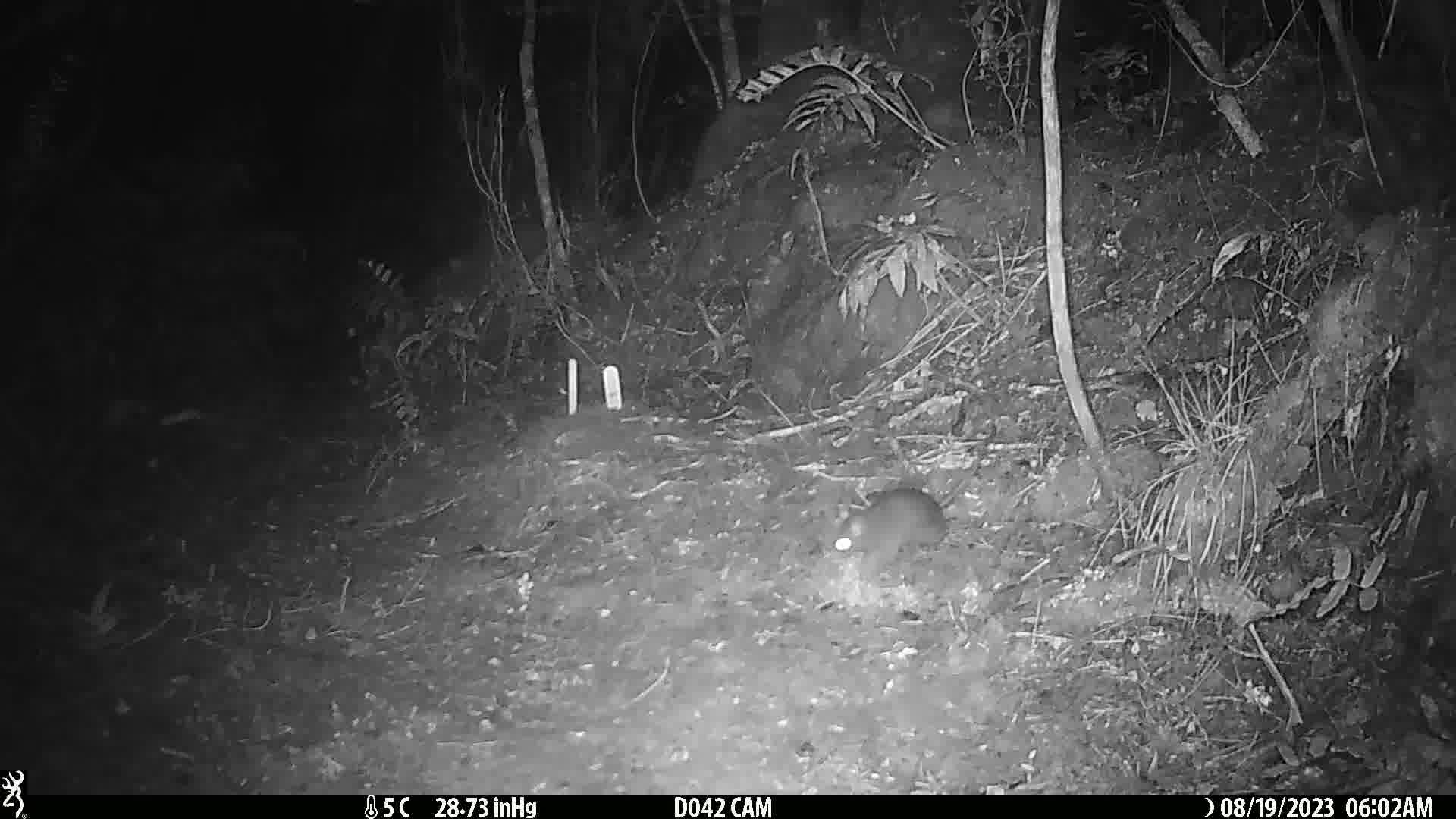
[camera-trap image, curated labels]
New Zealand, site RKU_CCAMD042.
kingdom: Animalia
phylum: Chordata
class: Mammalia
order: Rodentia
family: Muridae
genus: Rattus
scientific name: Rattus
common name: rat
Rat (Rattus).